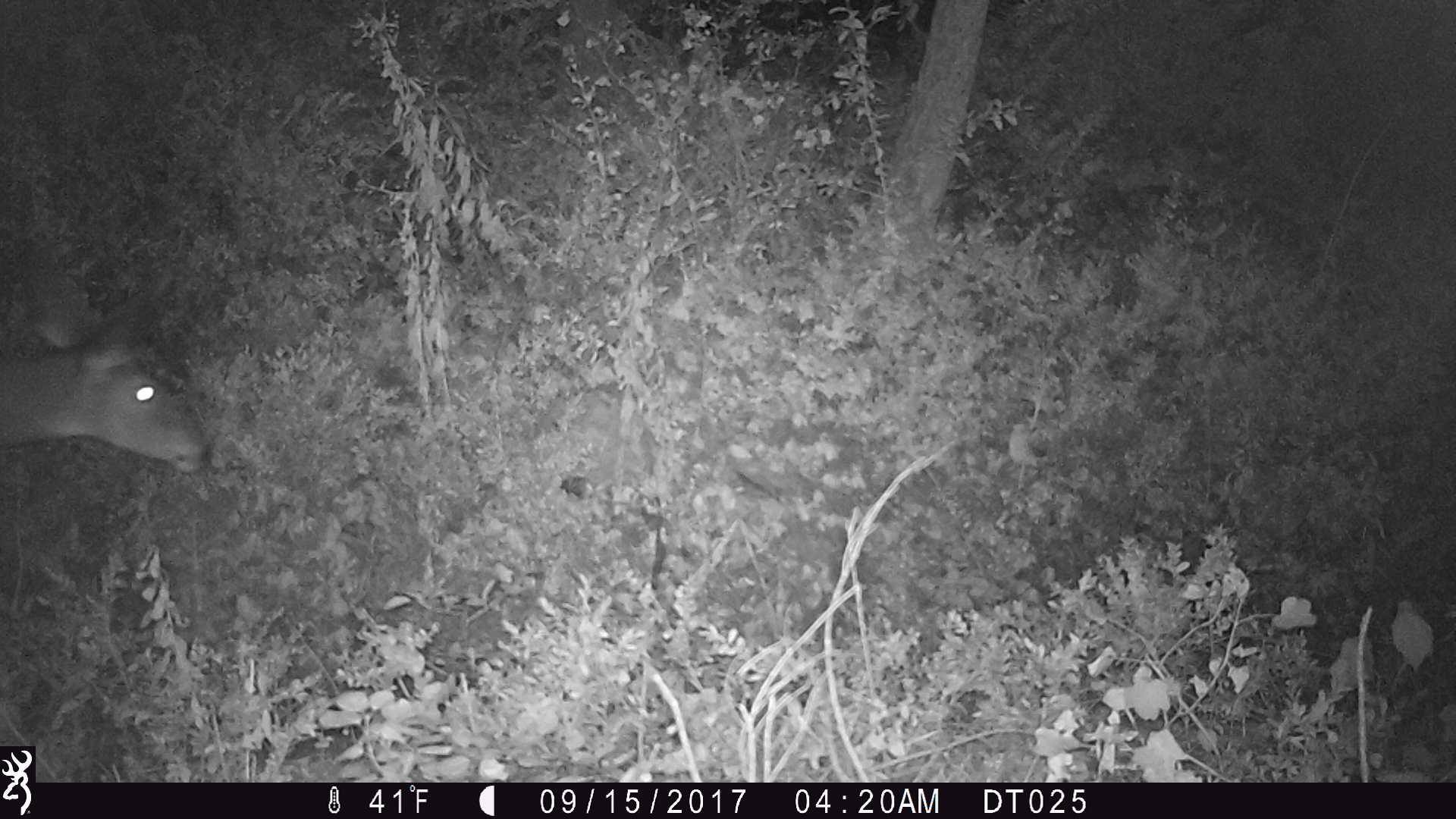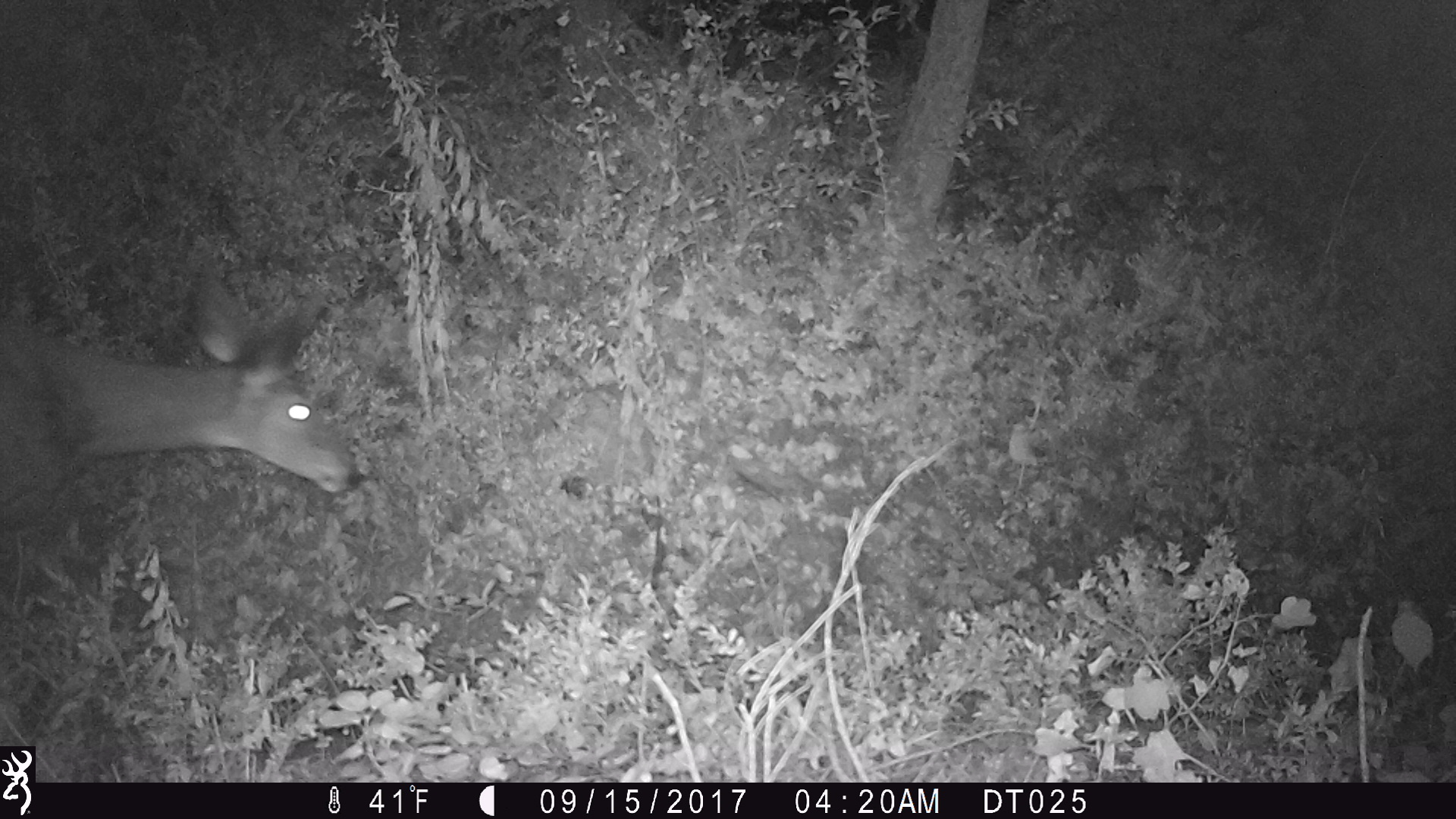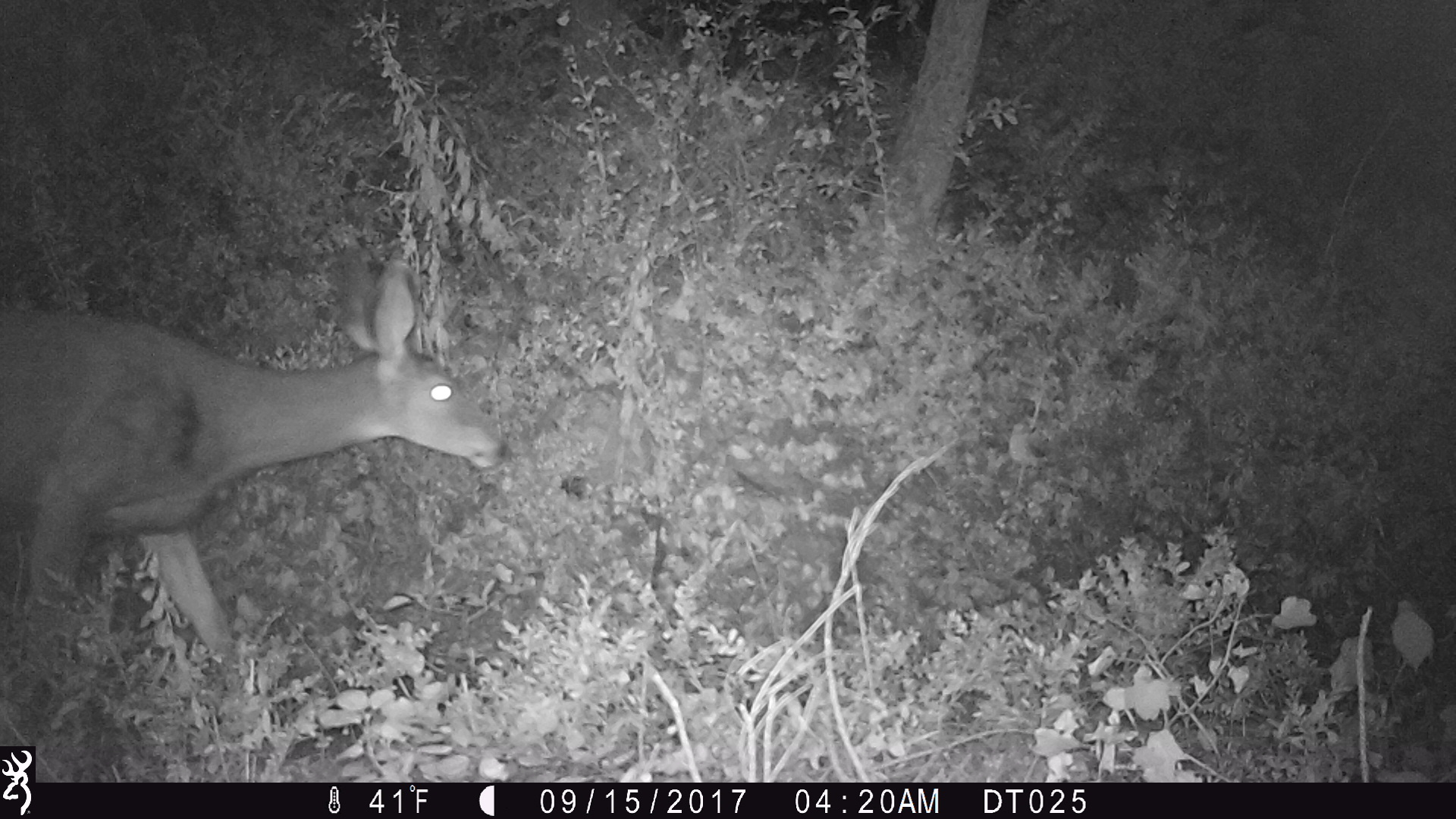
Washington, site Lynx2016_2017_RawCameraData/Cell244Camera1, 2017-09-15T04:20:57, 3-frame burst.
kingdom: Animalia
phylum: Chordata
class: Mammalia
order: Artiodactyla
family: Cervidae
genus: Odocoileus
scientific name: Odocoileus hemionus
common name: mule deer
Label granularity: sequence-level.